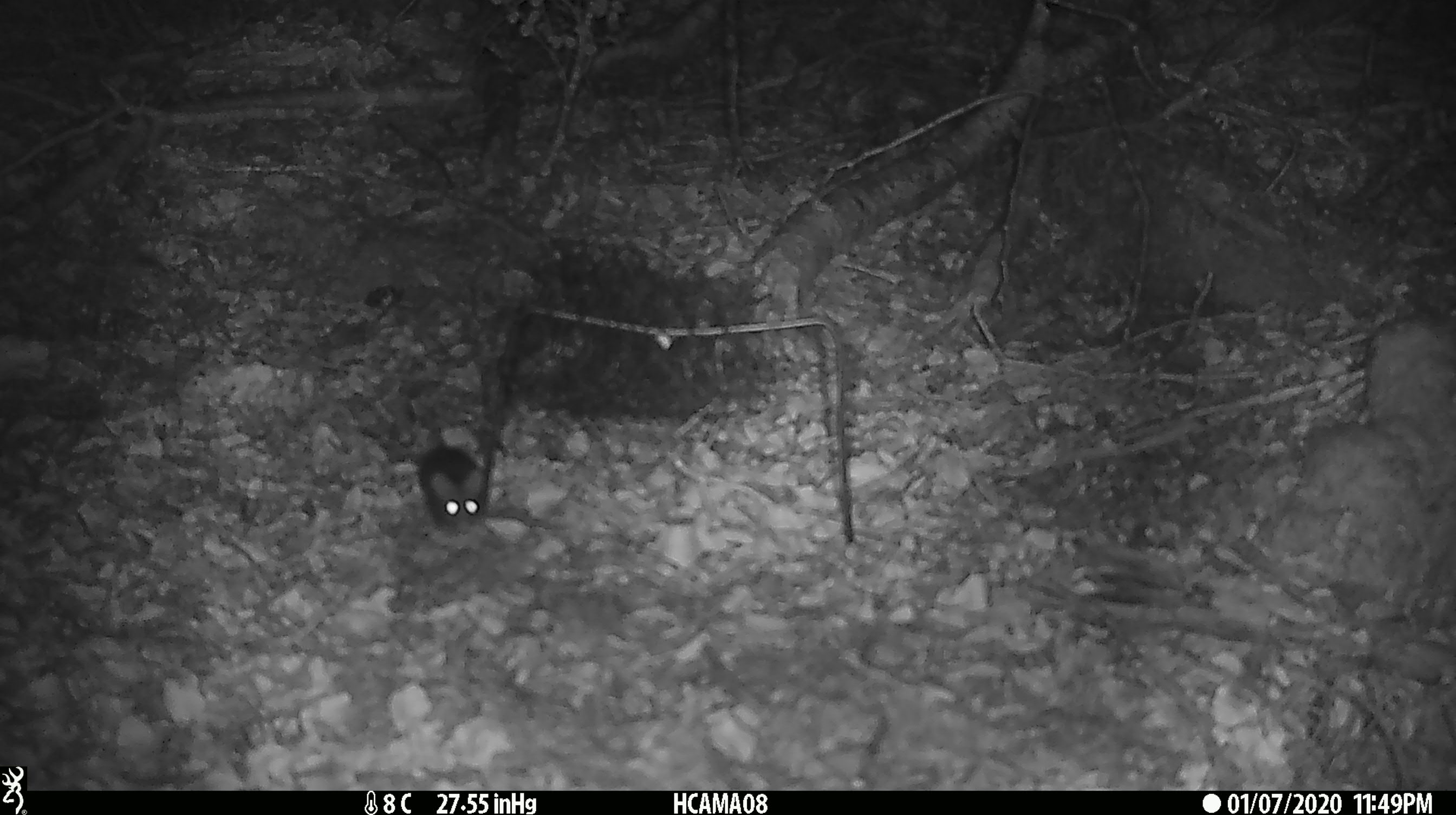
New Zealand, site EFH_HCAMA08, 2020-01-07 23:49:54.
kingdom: Animalia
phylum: Chordata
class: Mammalia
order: Rodentia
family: Muridae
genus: Mus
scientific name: Mus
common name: mouse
Mouse (Mus).